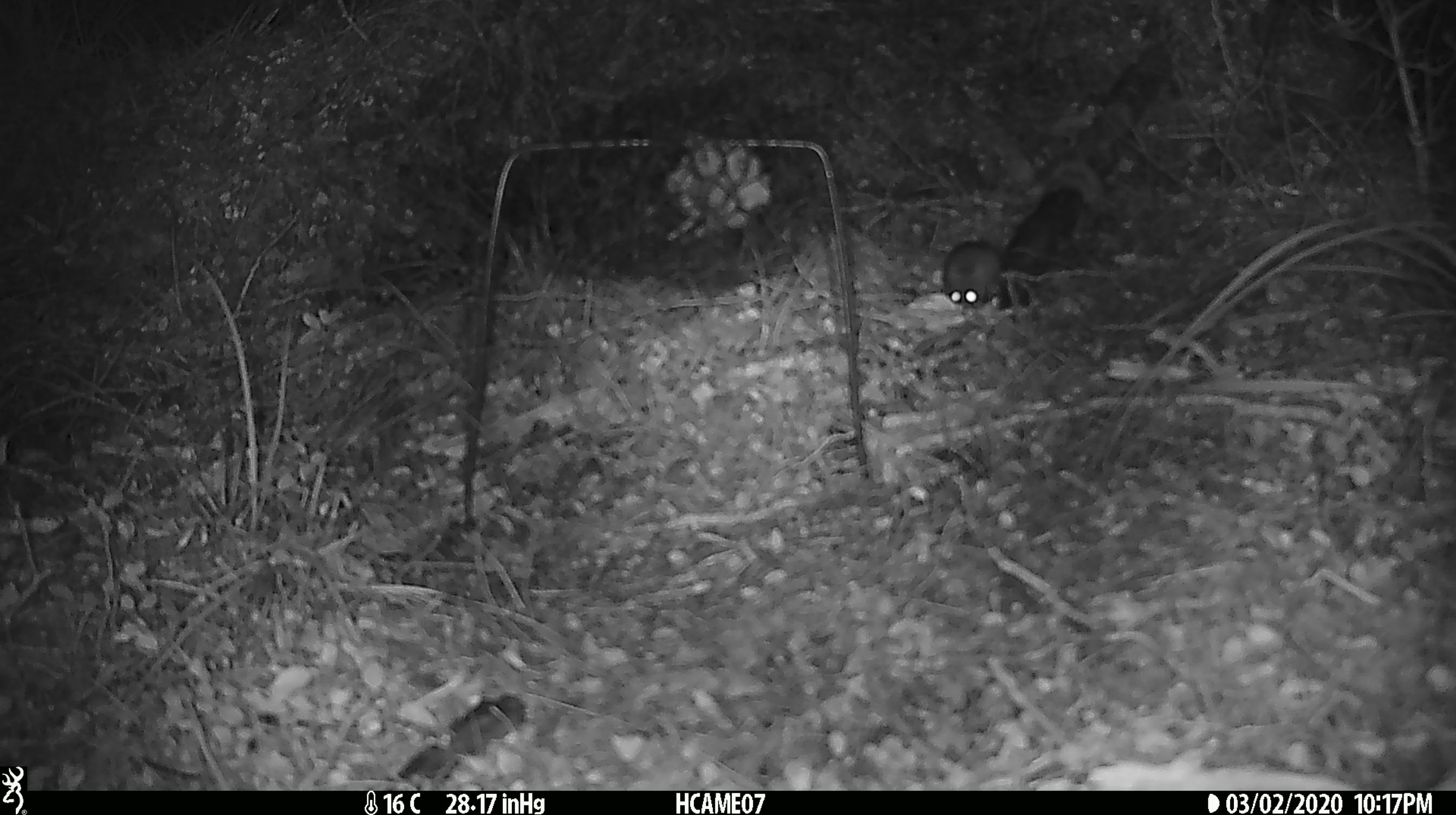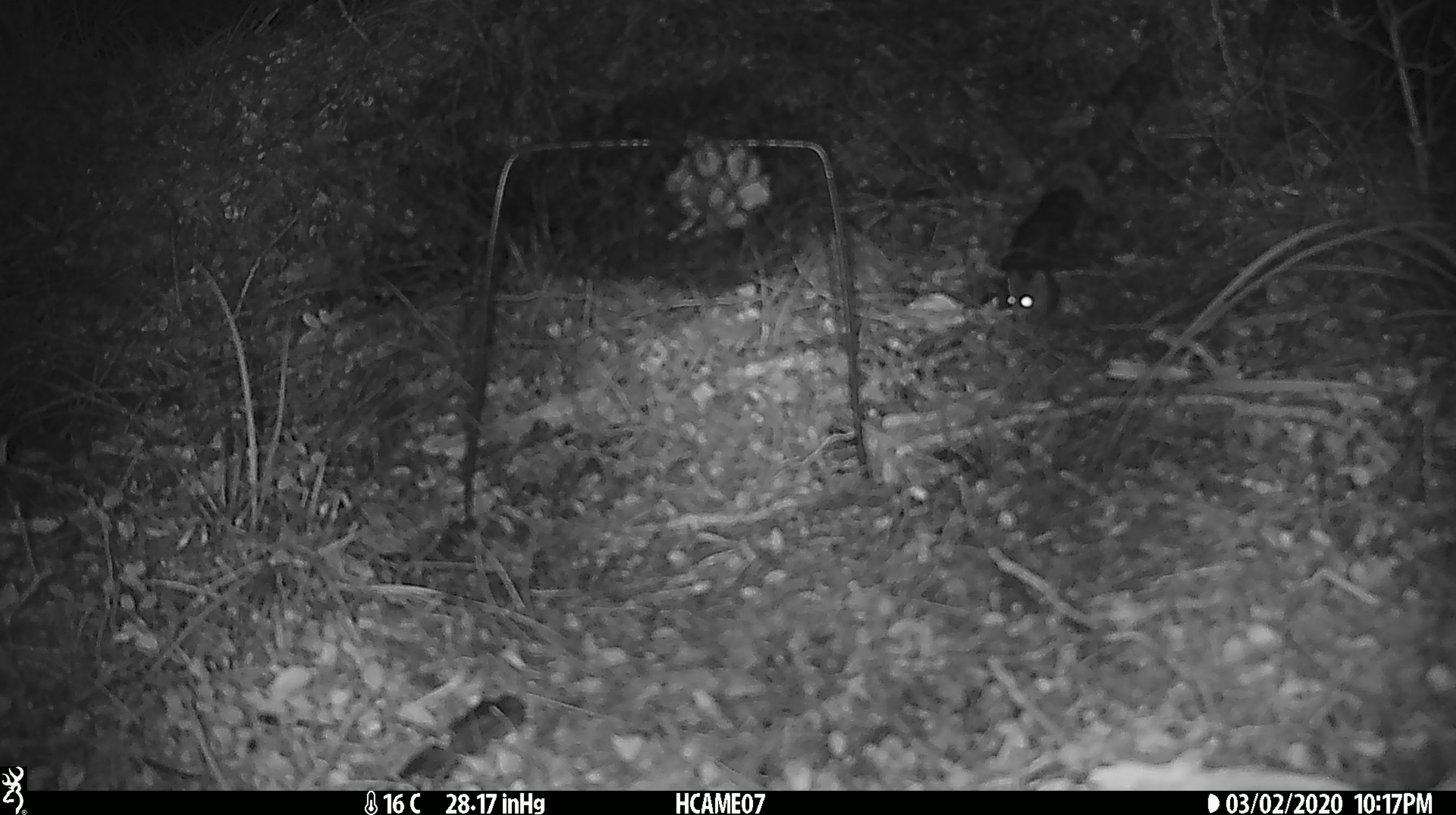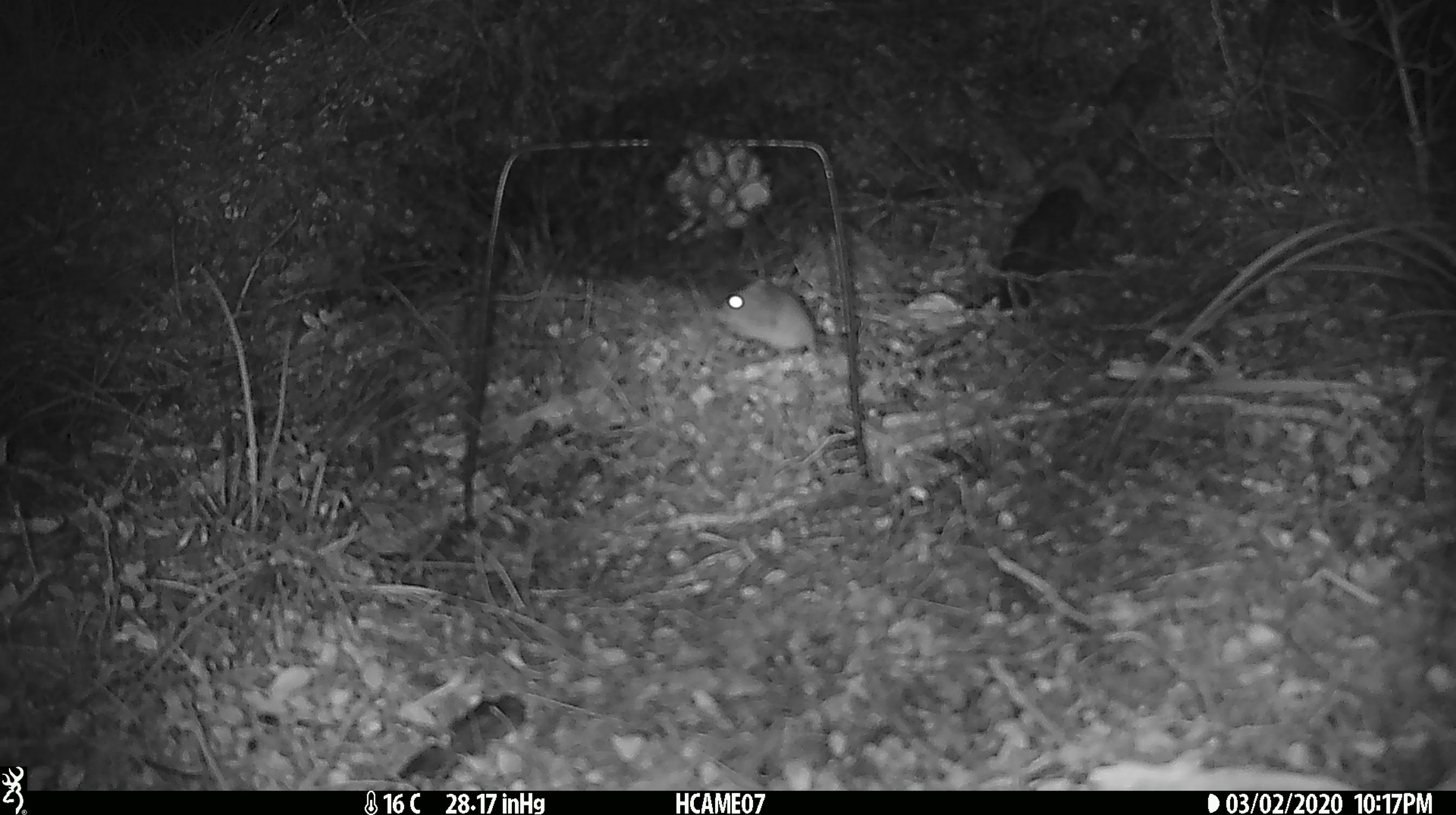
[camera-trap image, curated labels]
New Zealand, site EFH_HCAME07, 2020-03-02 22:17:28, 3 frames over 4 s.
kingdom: Animalia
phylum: Chordata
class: Mammalia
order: Rodentia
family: Muridae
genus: Mus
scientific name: Mus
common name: mouse